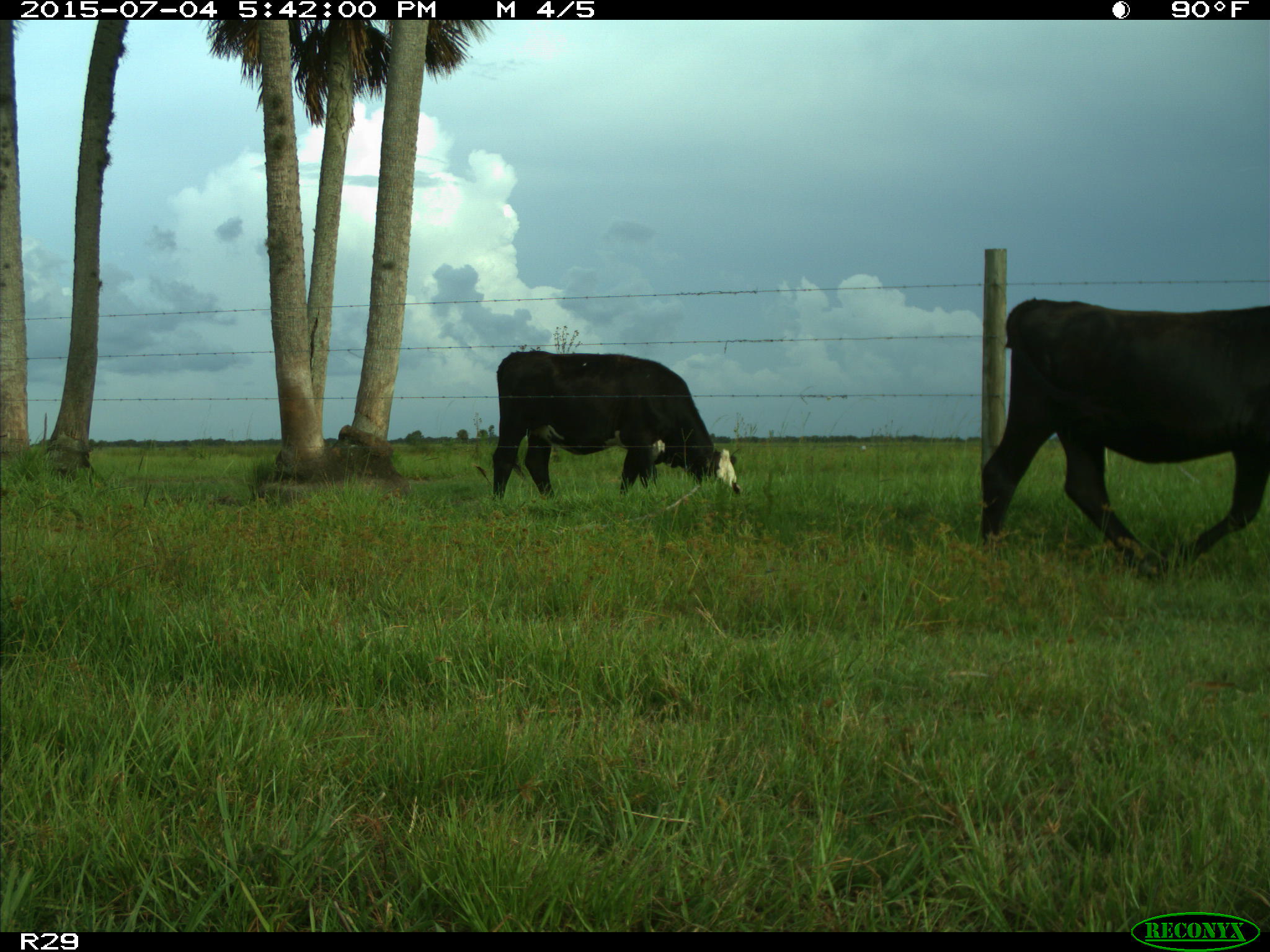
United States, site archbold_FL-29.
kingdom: Animalia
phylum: Chordata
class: Mammalia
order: Artiodactyla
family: Bovidae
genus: Bos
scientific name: Bos taurus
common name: domestic cow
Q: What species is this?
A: Bos taurus (domestic cow).